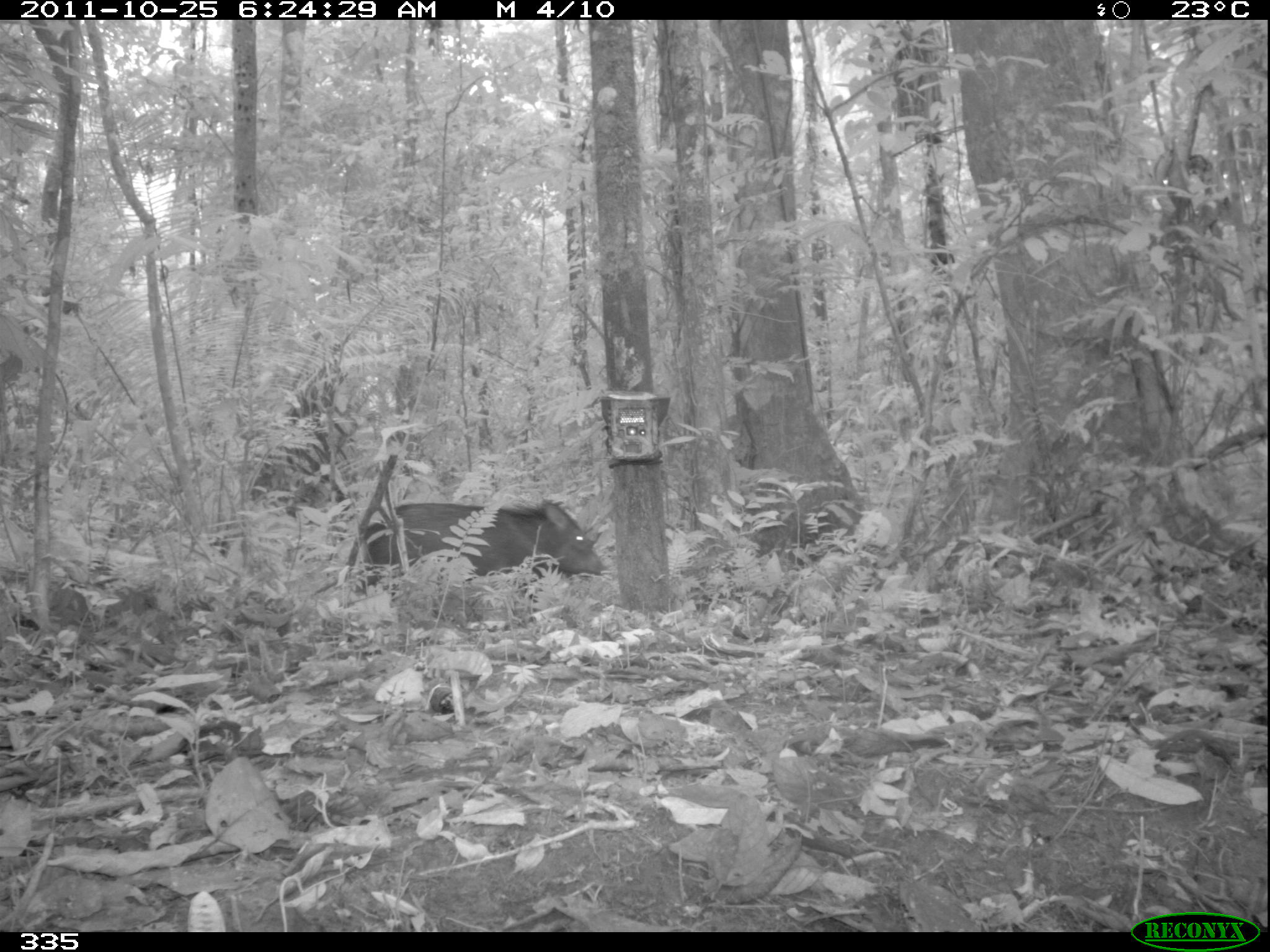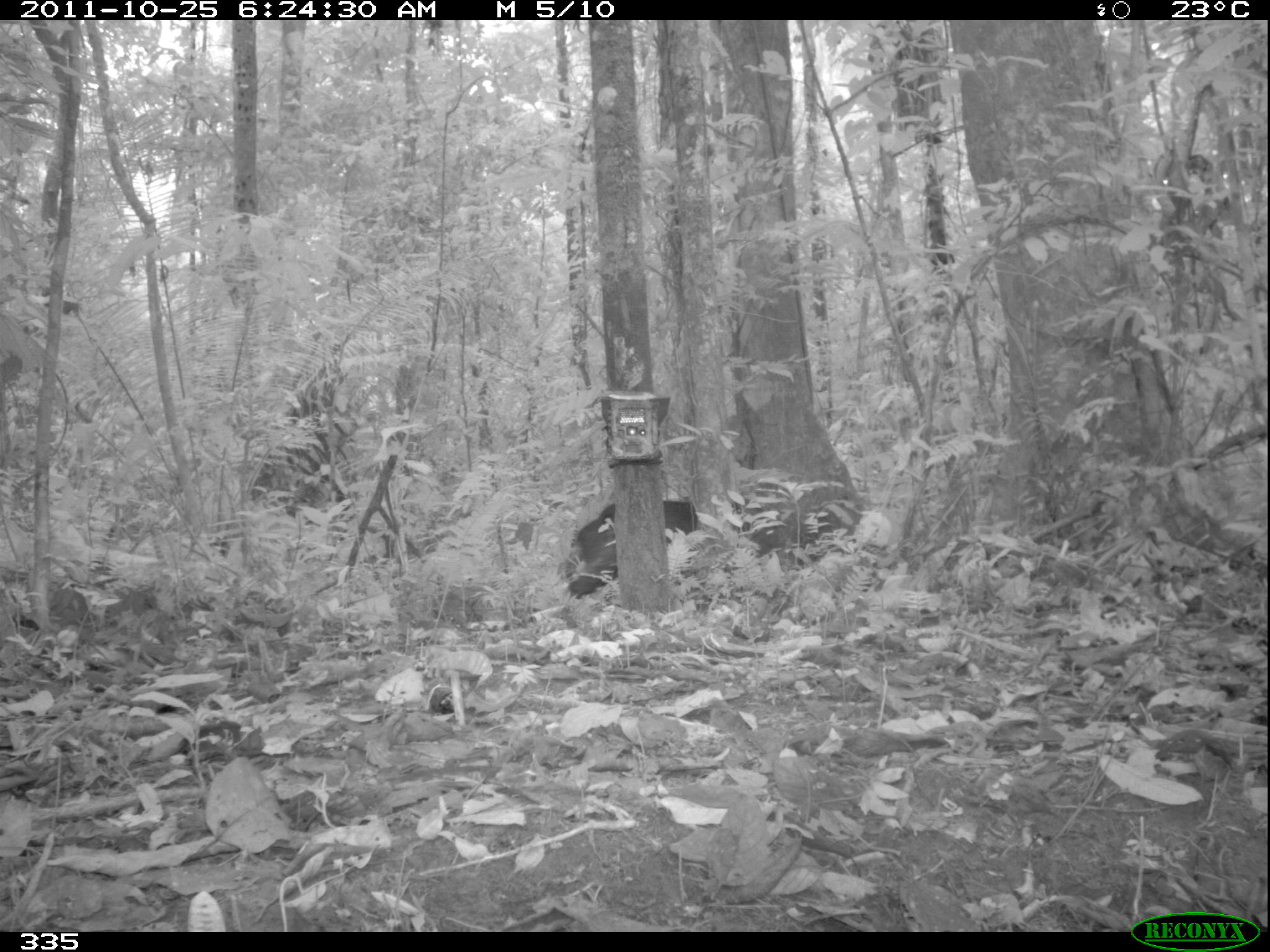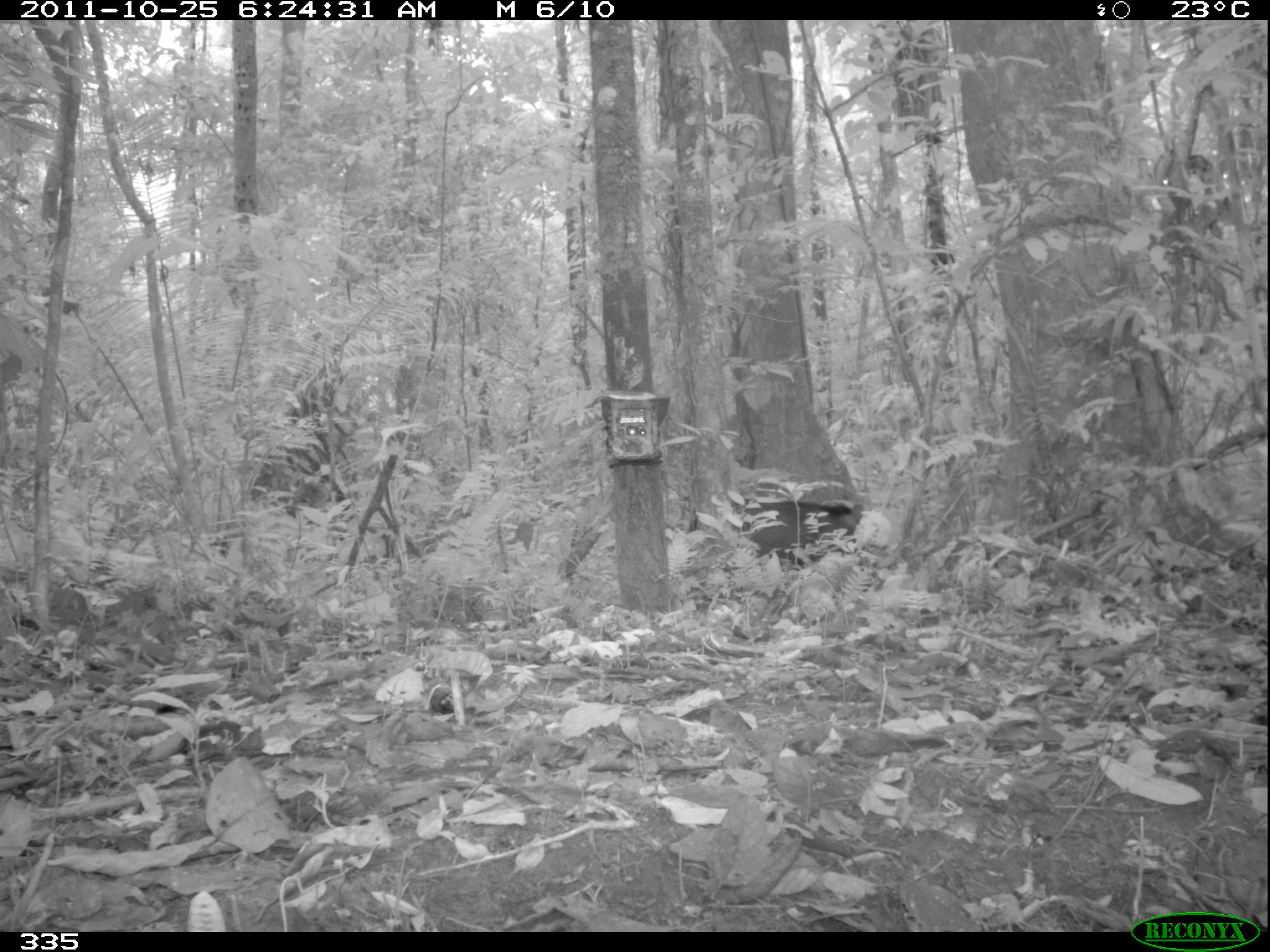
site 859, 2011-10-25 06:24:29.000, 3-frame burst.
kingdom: Animalia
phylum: Chordata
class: Mammalia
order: Artiodactyla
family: Tayassuidae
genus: Pecari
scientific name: Pecari tajacu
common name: collared peccary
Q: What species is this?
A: Pecari tajacu (collared peccary).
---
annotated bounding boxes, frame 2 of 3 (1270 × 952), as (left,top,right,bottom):
pecari tajacu: (565,498,700,599)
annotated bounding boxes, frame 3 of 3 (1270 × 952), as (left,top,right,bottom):
pecari tajacu: (681,499,869,593)